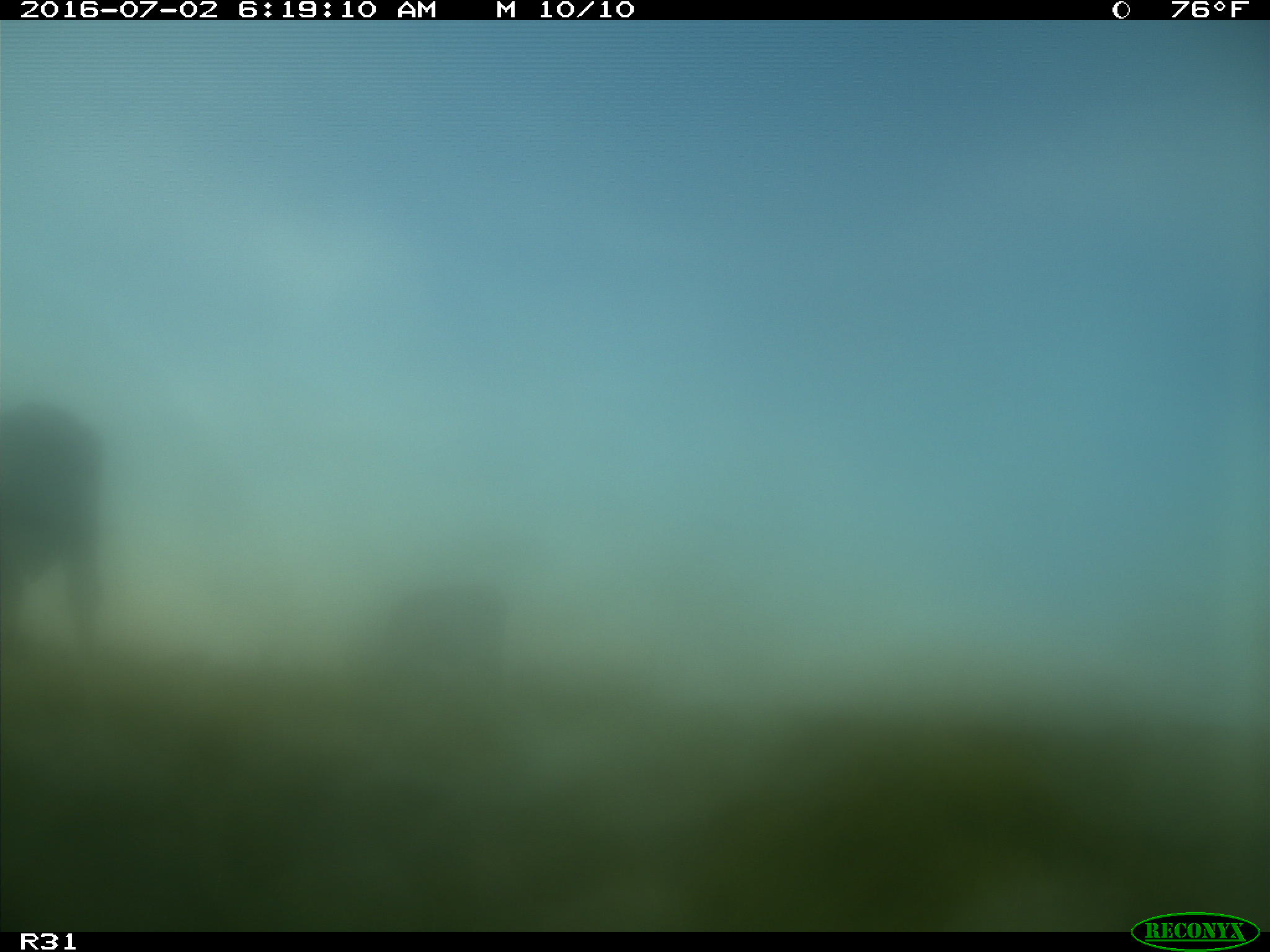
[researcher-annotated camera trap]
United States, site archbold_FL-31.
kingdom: Animalia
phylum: Chordata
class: Mammalia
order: Artiodactyla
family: Bovidae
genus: Bos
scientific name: Bos taurus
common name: domestic cow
Bos taurus (domestic cow).